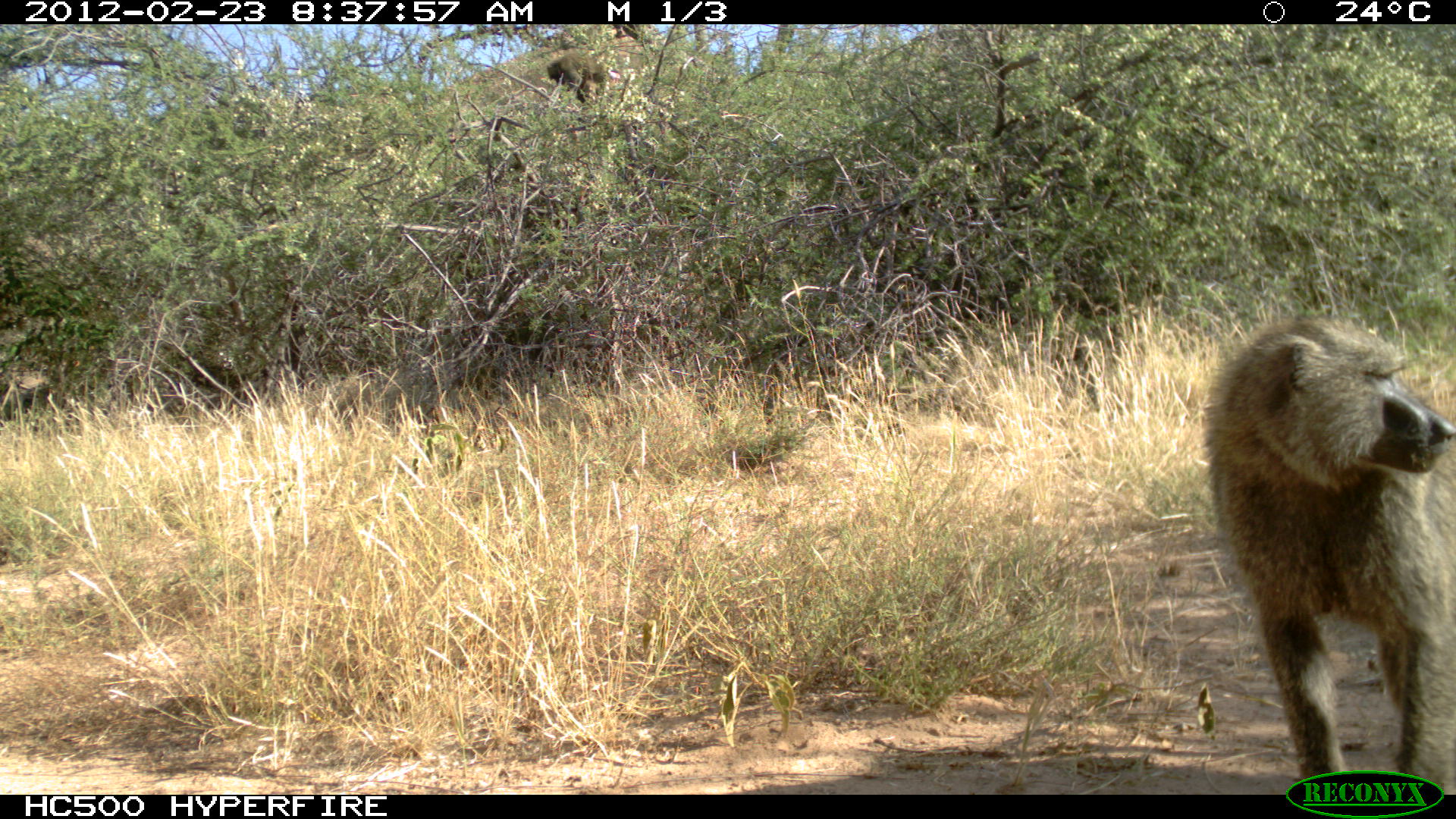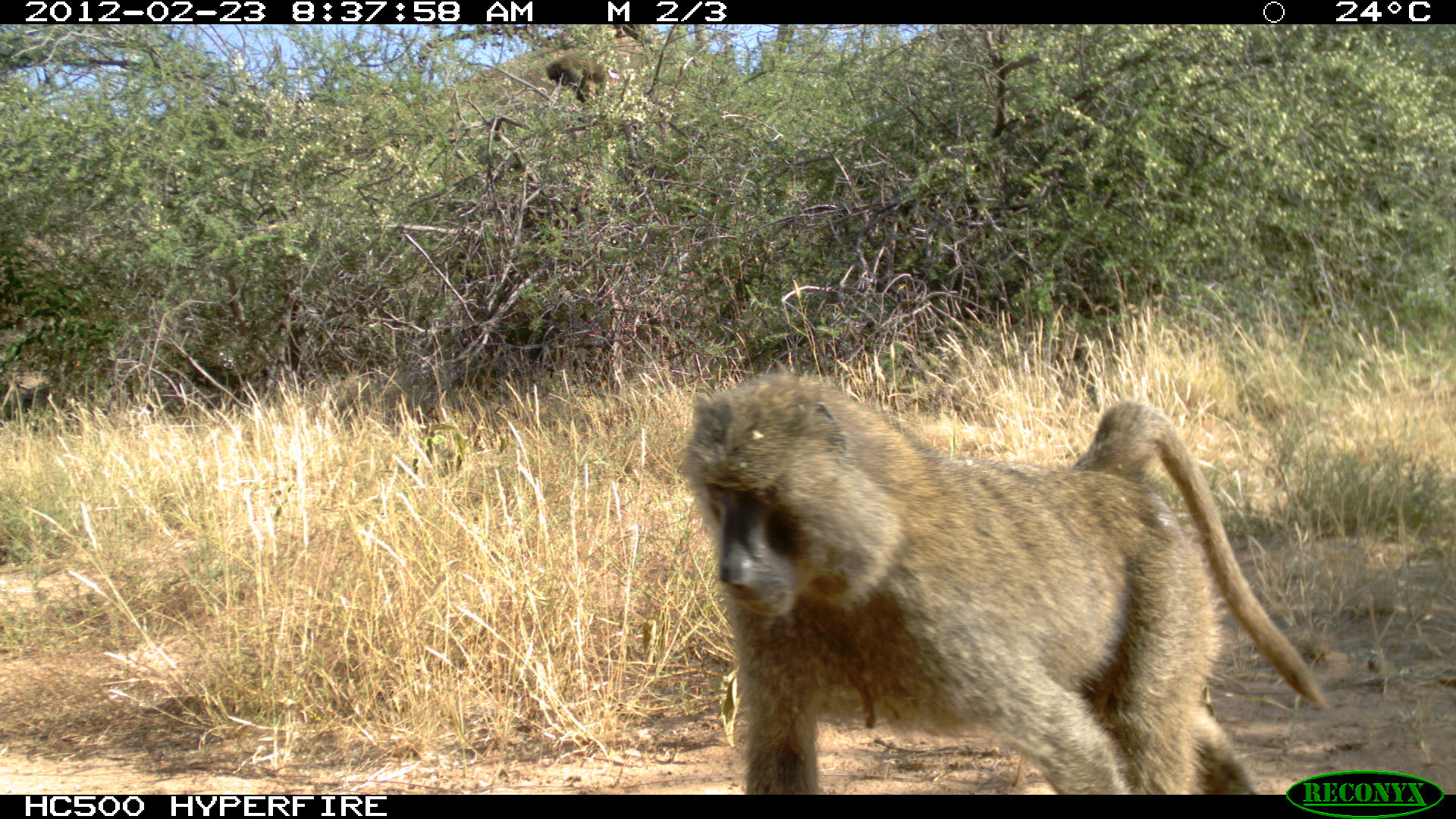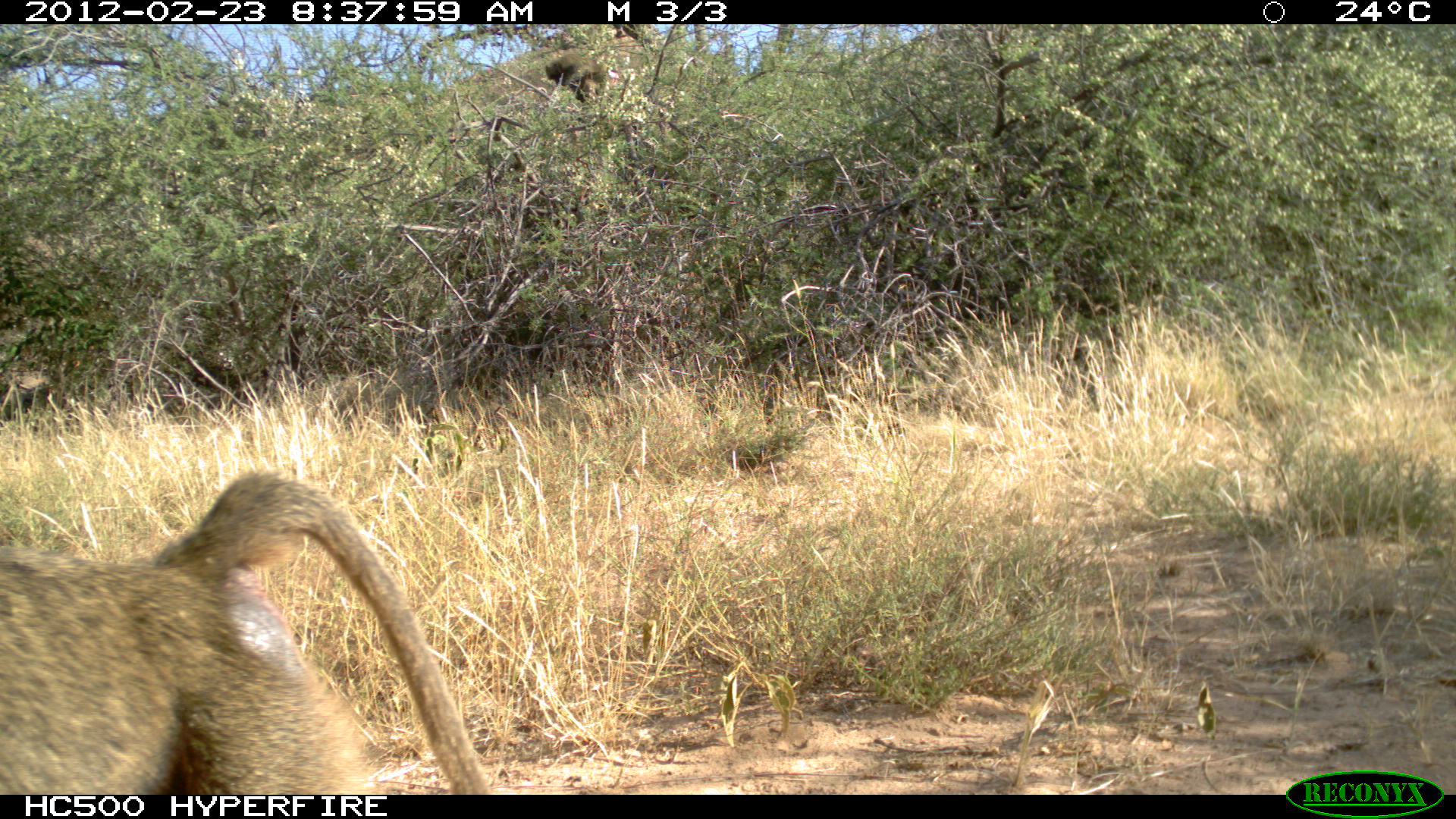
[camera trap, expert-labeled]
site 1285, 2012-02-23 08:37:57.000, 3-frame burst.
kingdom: Animalia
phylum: Chordata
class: Mammalia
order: Primates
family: Cercopithecidae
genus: Papio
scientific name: Papio anubis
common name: olive baboon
Papio anubis (olive baboon), count 2.